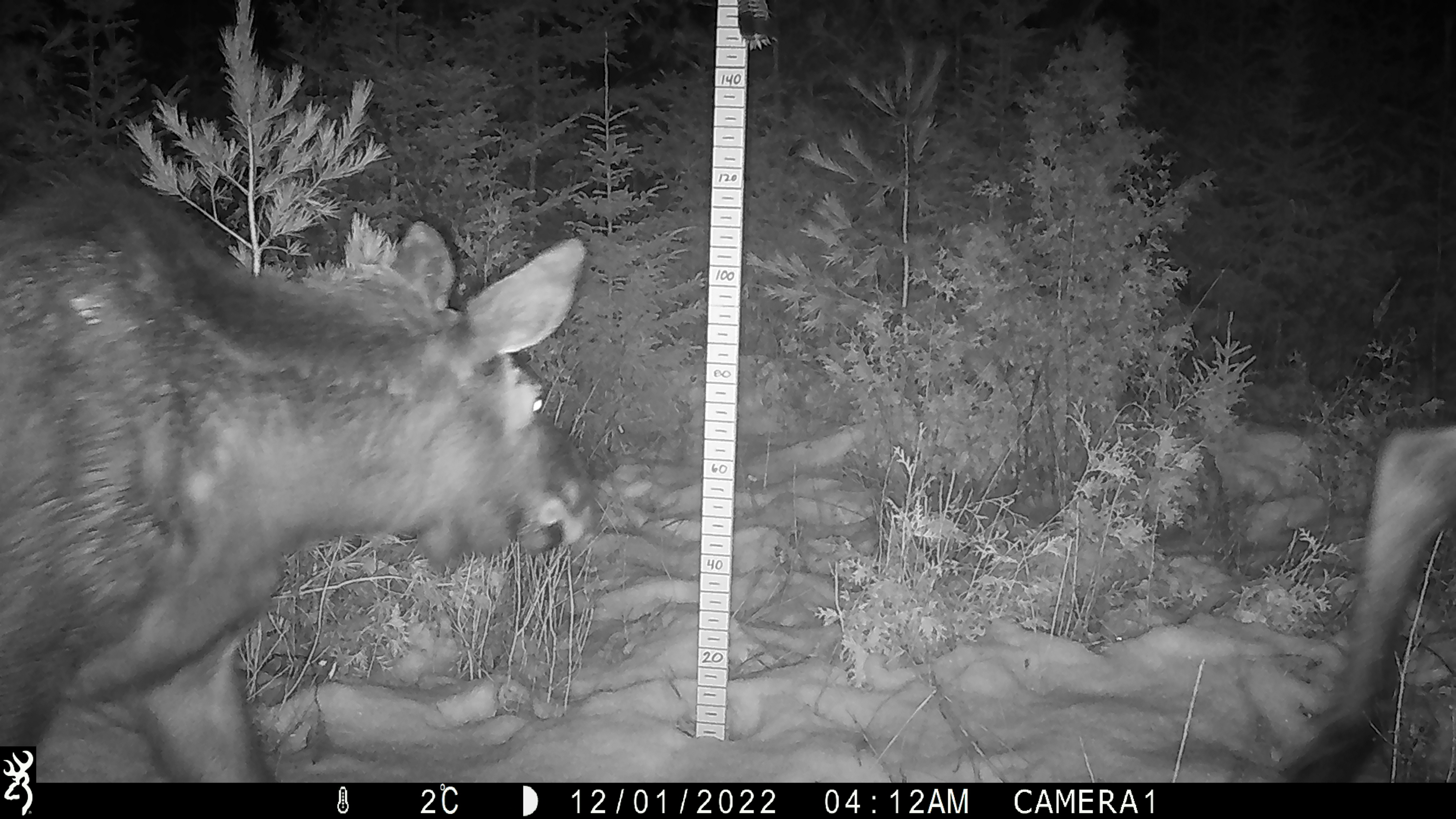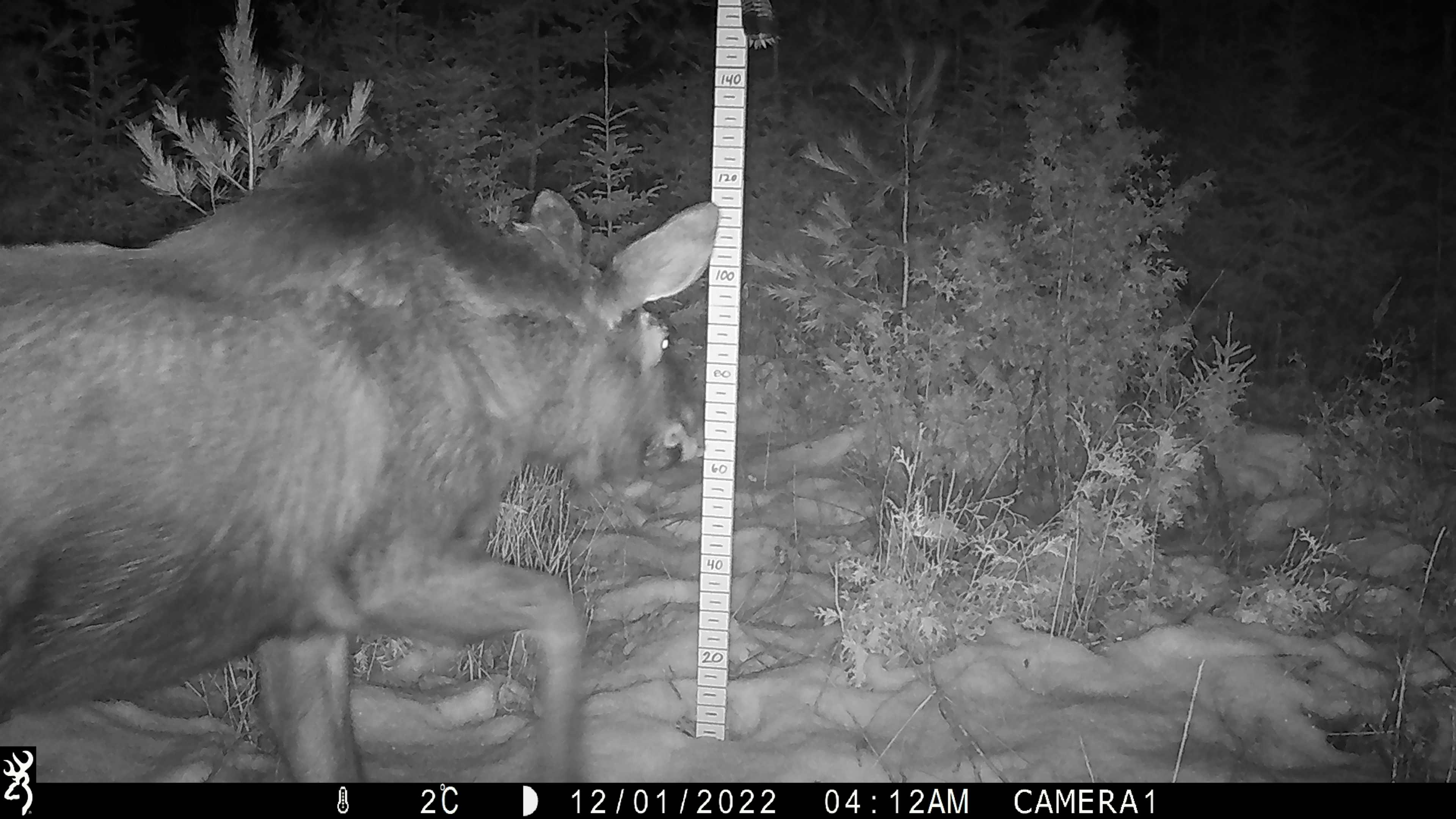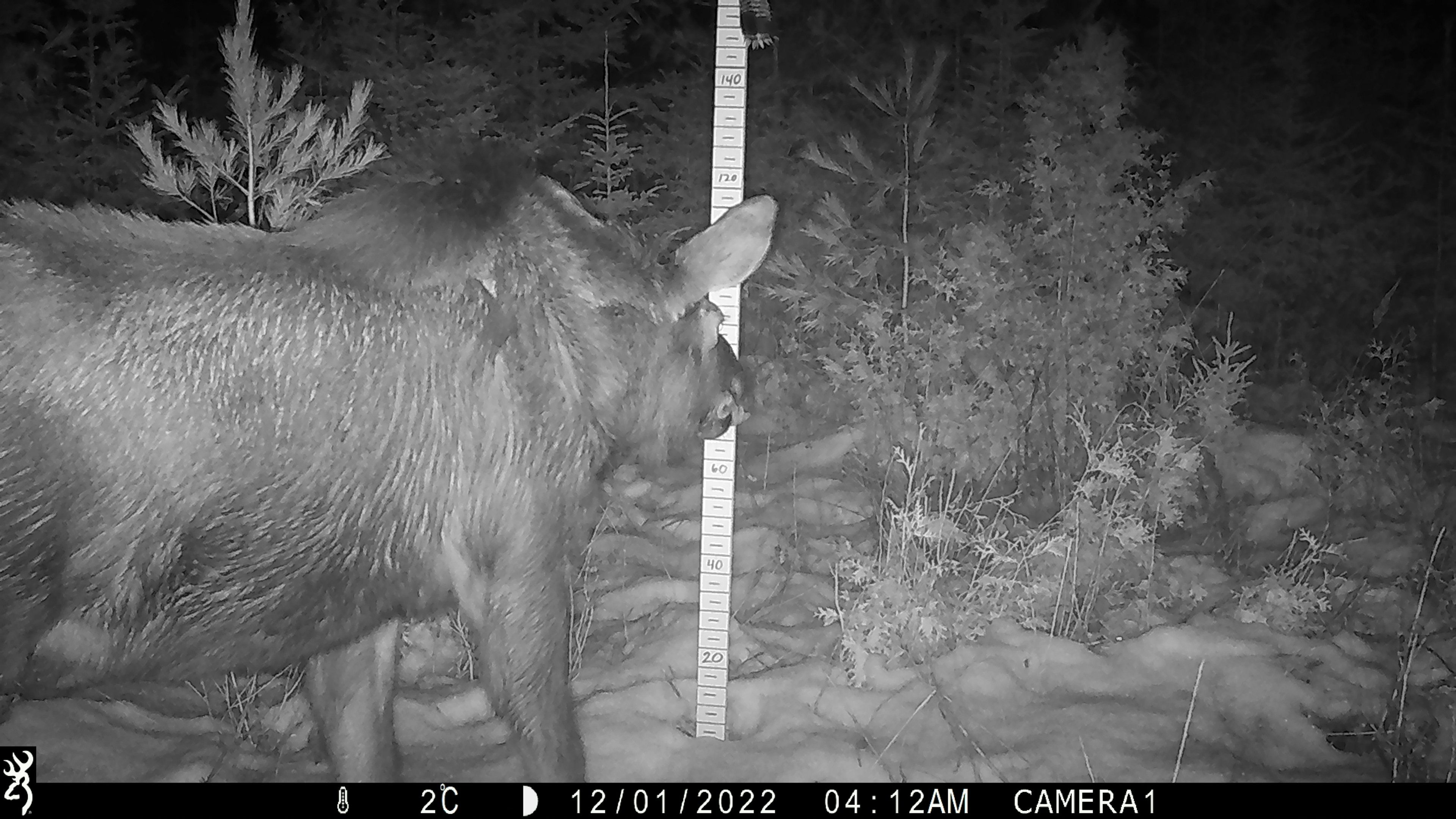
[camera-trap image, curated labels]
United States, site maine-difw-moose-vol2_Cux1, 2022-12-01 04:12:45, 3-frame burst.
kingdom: Animalia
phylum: Chordata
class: Mammalia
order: Artiodactyla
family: Cervidae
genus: Alces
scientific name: Alces alces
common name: moose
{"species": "moose (Alces alces)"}